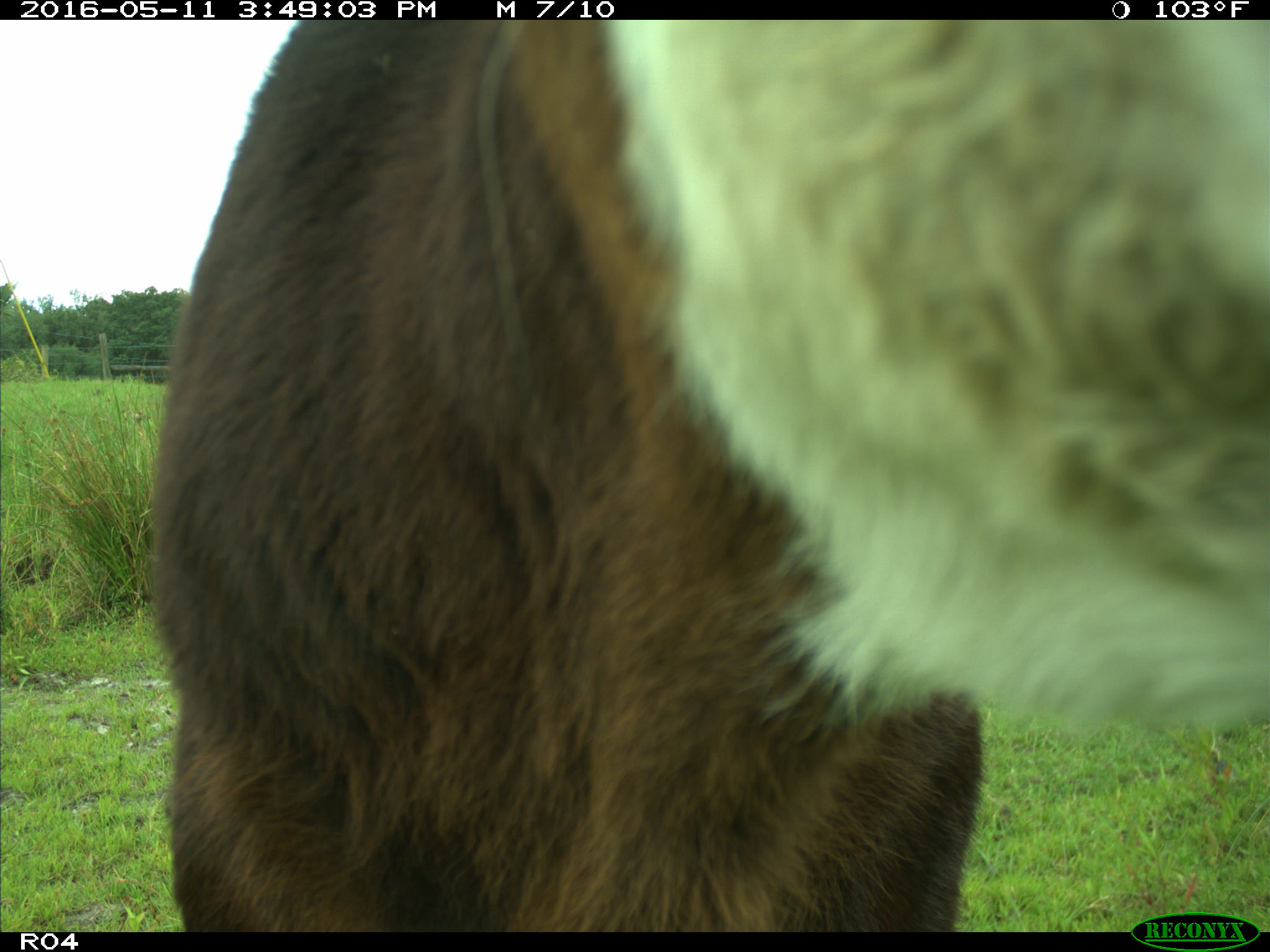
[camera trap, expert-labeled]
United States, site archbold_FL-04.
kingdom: Animalia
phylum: Chordata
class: Mammalia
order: Artiodactyla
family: Bovidae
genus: Bos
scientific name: Bos taurus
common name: domestic cow